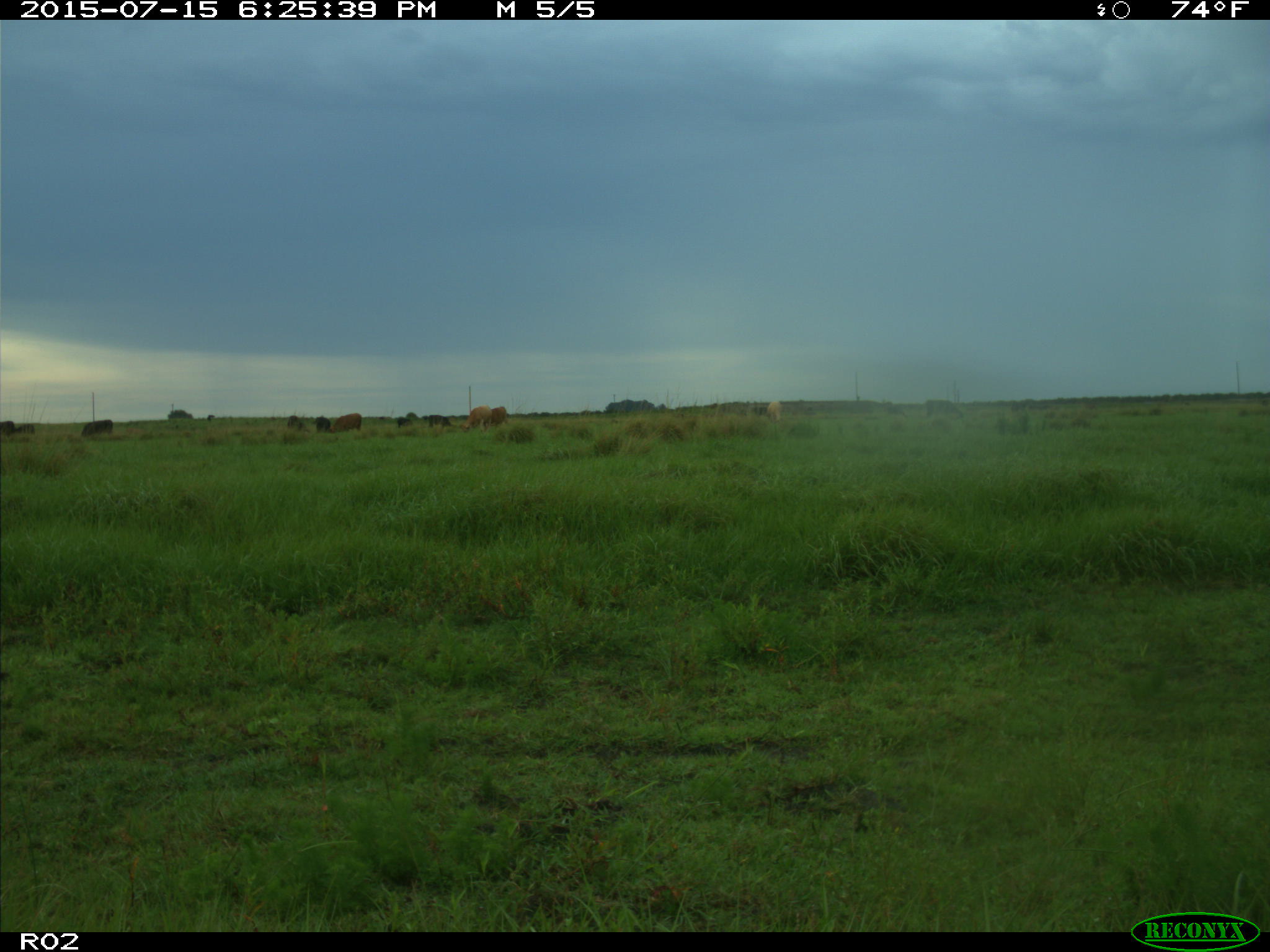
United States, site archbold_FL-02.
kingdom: Animalia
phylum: Chordata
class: Mammalia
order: Artiodactyla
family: Bovidae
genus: Bos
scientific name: Bos taurus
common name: domestic cow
Bos taurus (domestic cow).